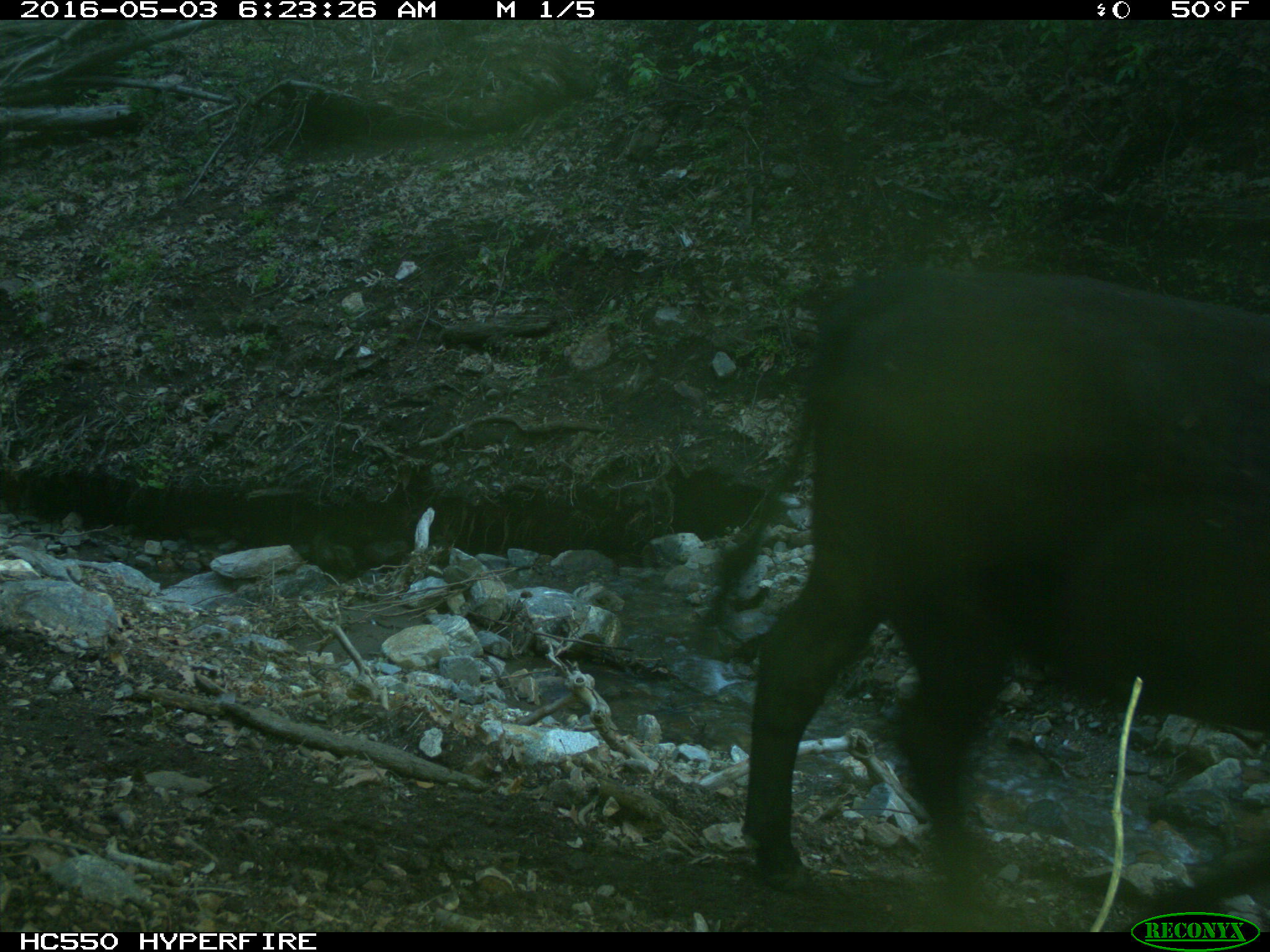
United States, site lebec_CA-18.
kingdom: Animalia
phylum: Chordata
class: Mammalia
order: Artiodactyla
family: Bovidae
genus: Bos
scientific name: Bos taurus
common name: domestic cow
Bos taurus (domestic cow).